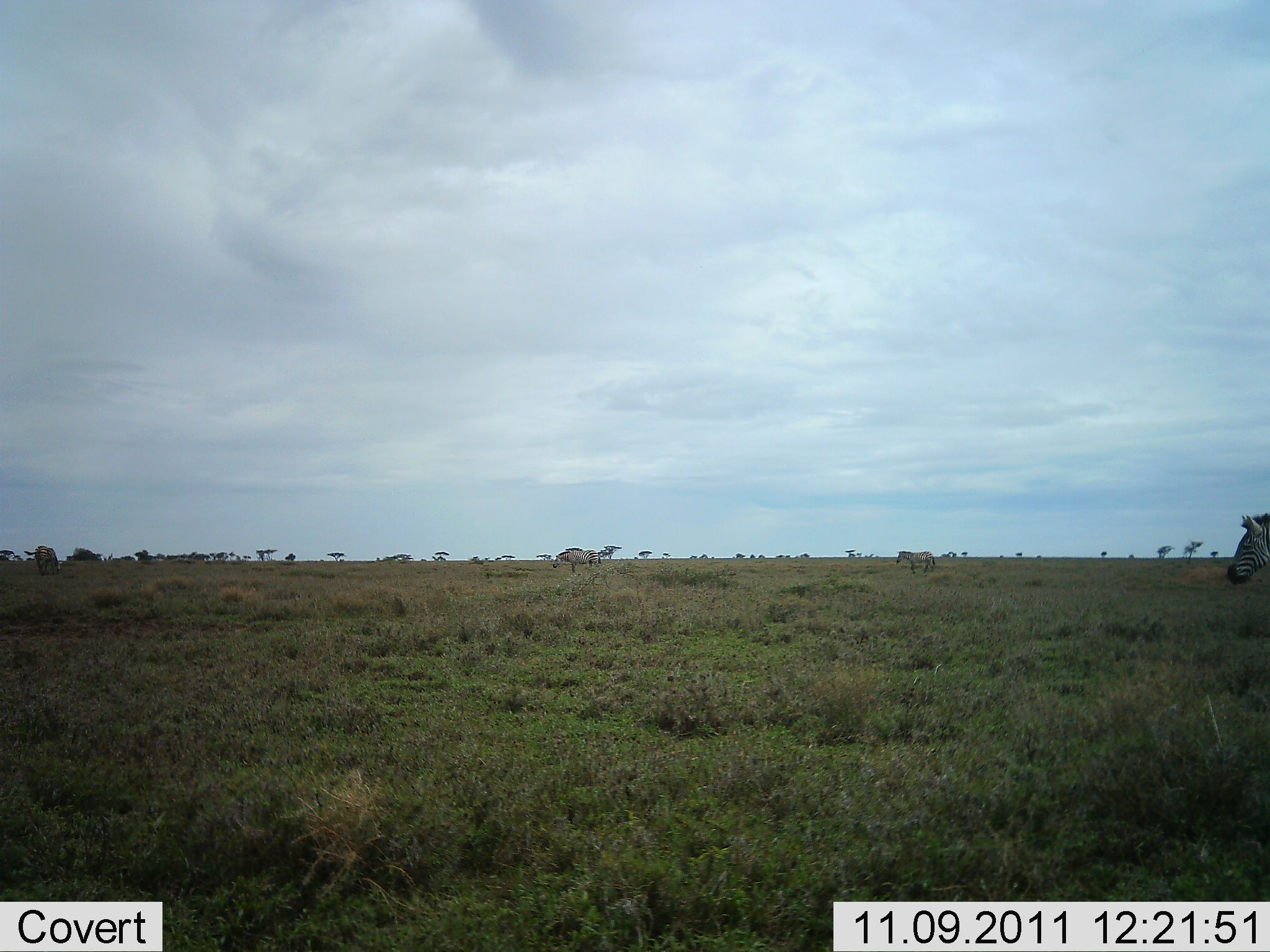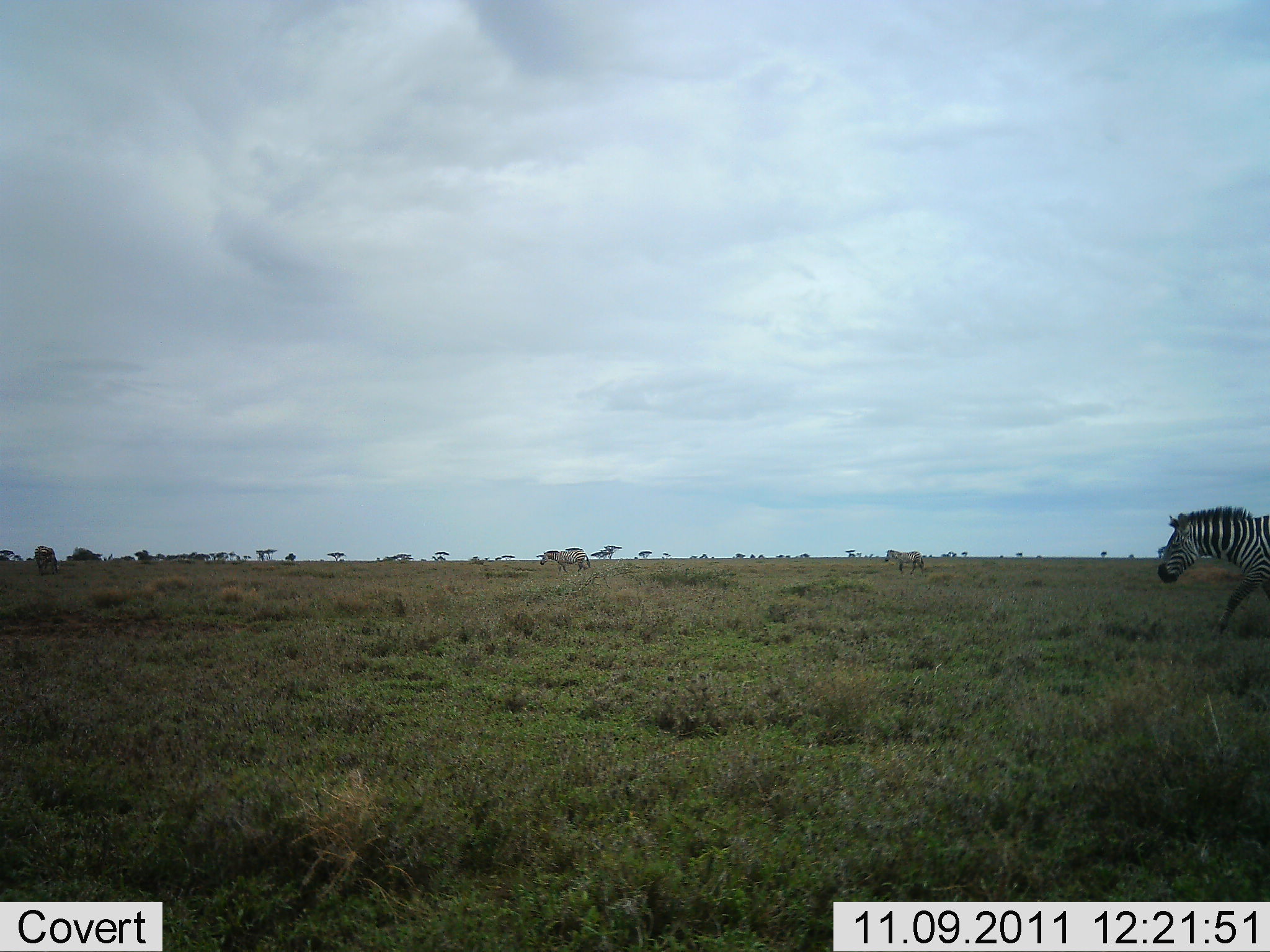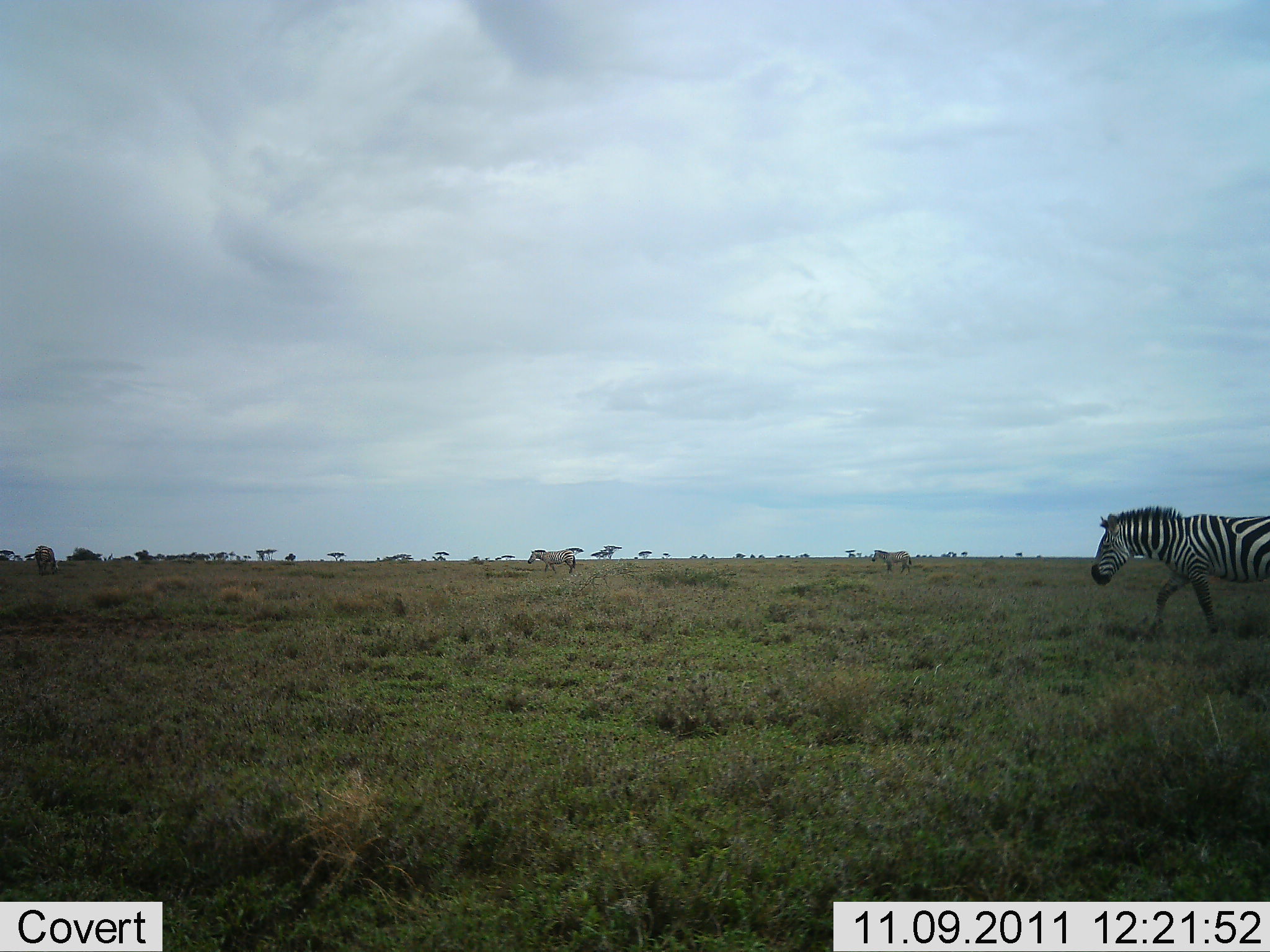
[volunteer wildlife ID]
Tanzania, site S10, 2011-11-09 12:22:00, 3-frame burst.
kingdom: Animalia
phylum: Chordata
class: Mammalia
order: Perissodactyla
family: Equidae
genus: Equus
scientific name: Equus quagga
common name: plains zebra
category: zebra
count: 4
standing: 17%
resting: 0%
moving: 100%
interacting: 0%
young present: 0%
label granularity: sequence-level